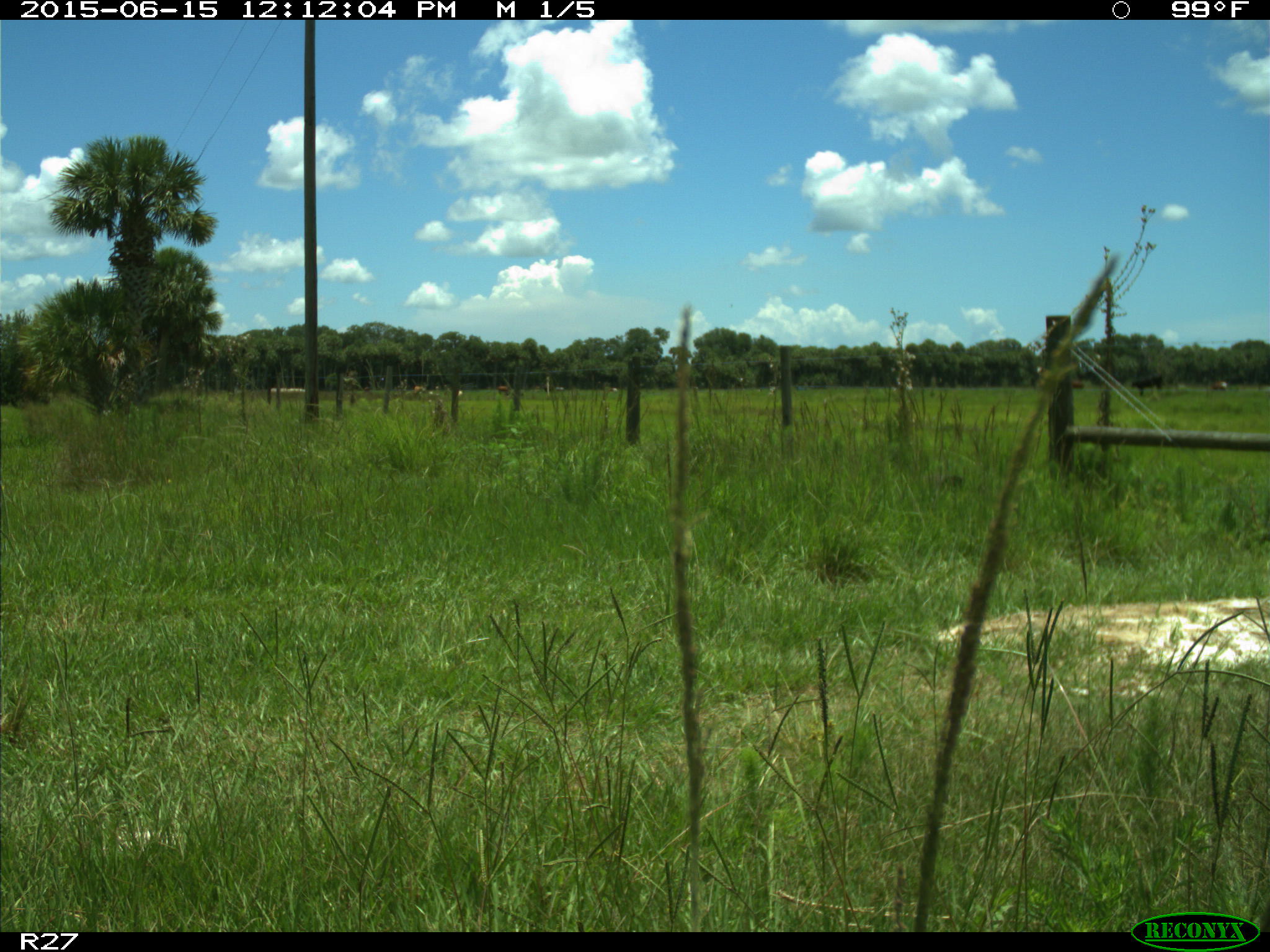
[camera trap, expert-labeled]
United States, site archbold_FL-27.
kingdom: Animalia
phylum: Chordata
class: Mammalia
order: Artiodactyla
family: Bovidae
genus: Bos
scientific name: Bos taurus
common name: domestic cow